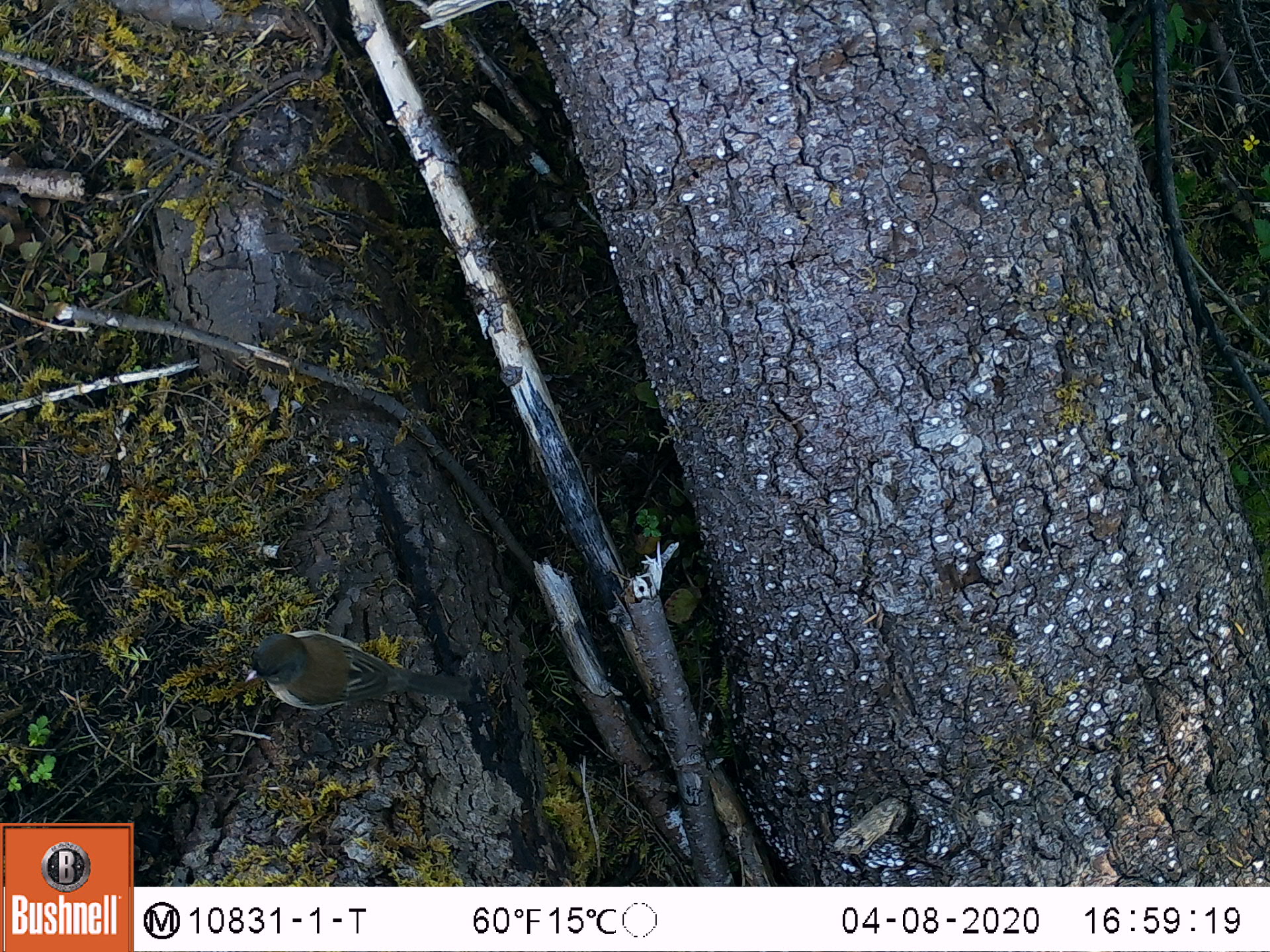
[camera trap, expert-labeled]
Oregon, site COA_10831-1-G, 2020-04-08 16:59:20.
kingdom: Animalia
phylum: Chordata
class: Aves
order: Passeriformes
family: Passerellidae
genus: Junco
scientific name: Junco hyemalis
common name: dark-eyed junco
Dark-eyed junco (Junco hyemalis).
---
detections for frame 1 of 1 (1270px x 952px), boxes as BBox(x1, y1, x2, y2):
dark-eyed junco: BBox(236, 628, 481, 717)